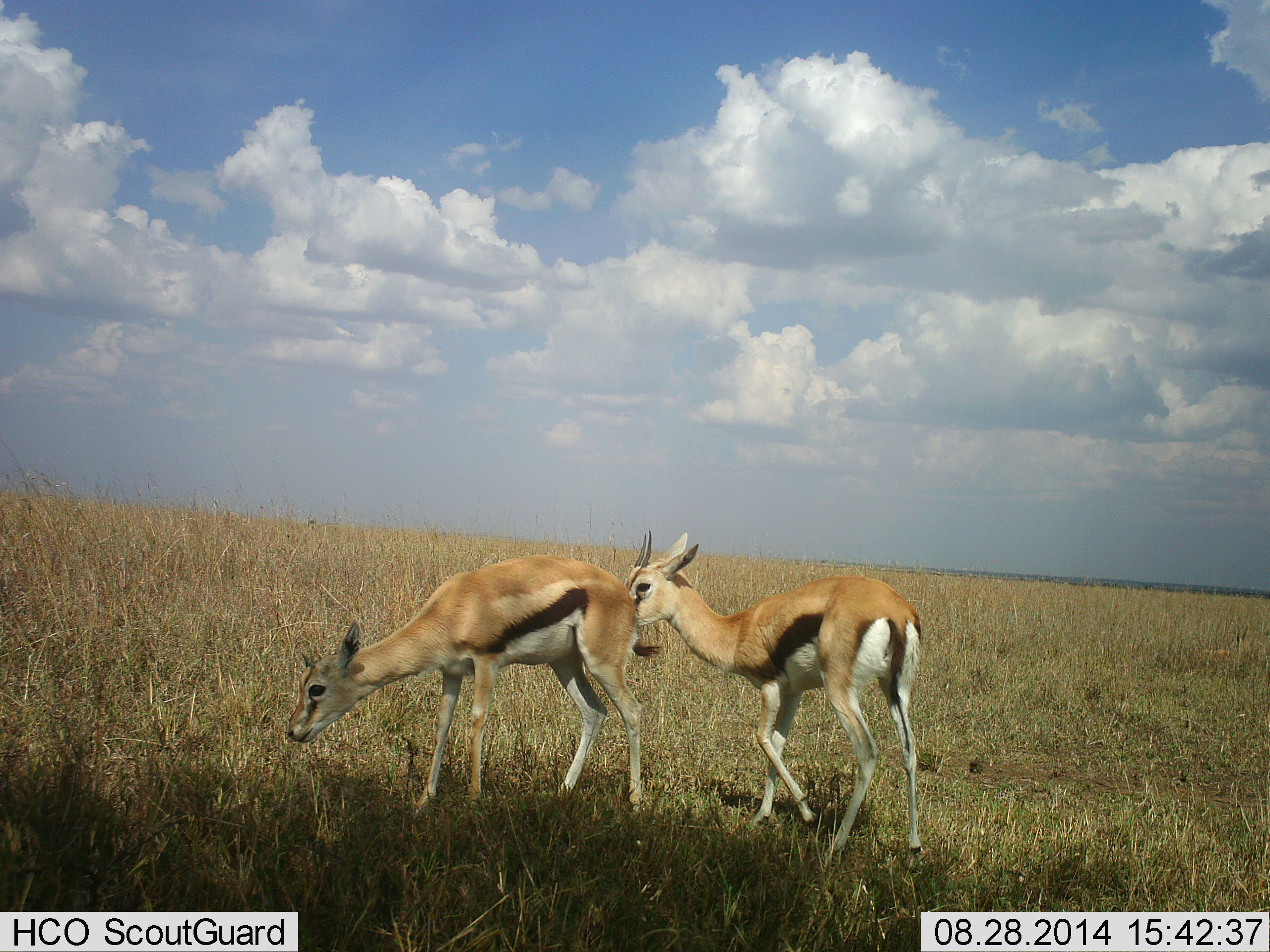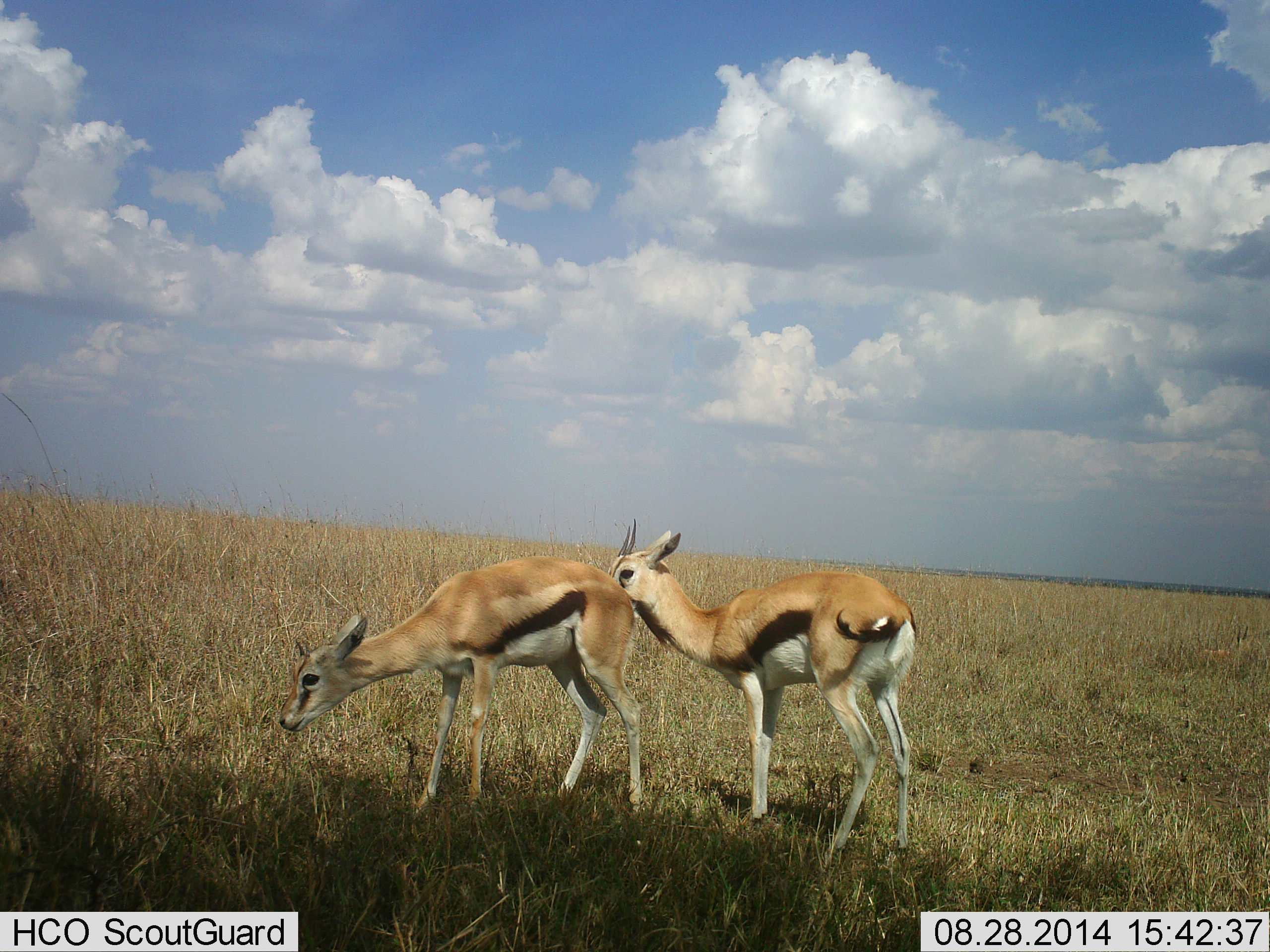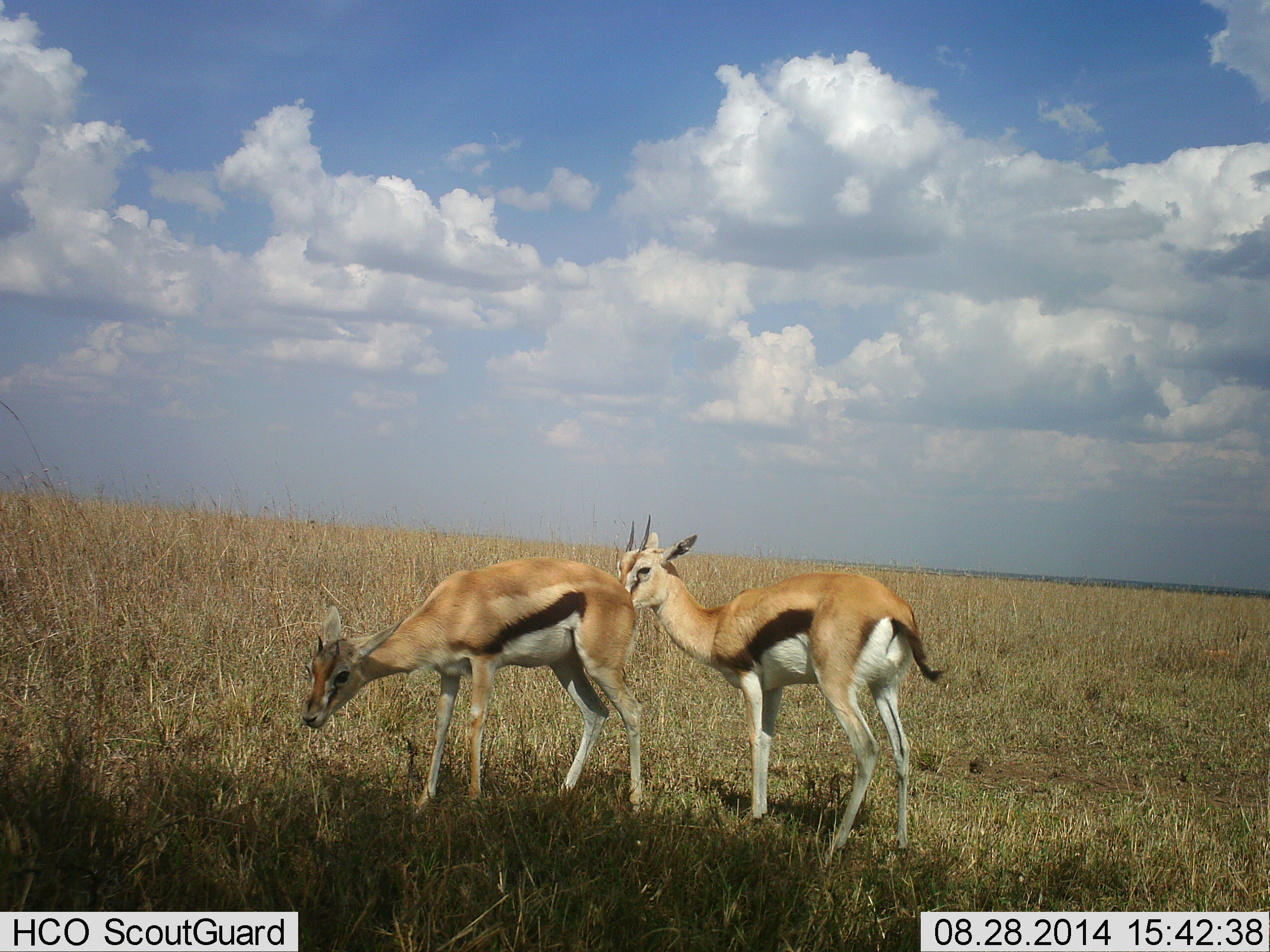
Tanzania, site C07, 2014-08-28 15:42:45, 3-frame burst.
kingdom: Animalia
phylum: Chordata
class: Mammalia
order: Artiodactyla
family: Bovidae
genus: Eudorcas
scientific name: Eudorcas thomsonii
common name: thomson's gazelle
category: gazellethomsons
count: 2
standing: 80%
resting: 0%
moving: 10%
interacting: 40%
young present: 0%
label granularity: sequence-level